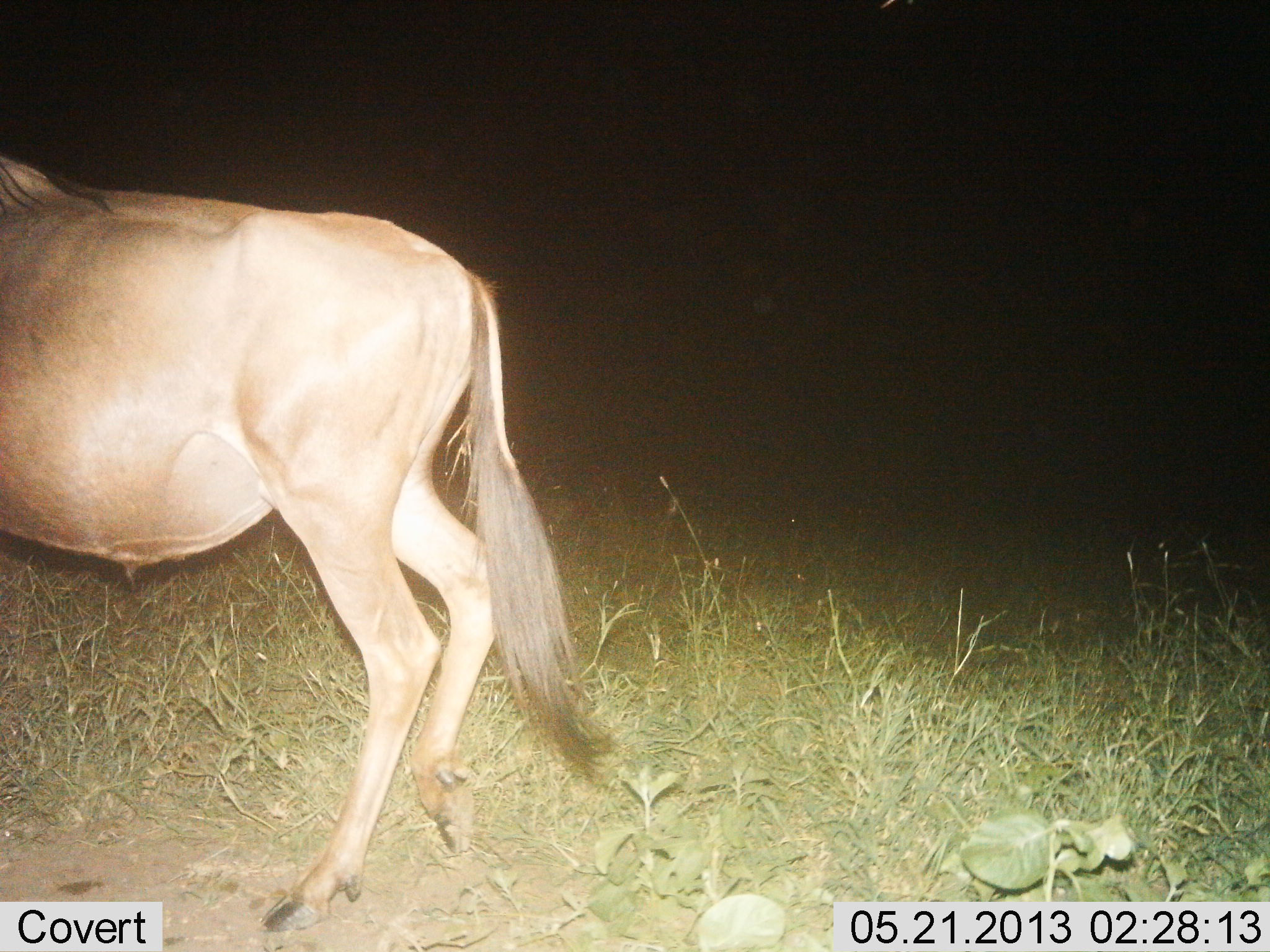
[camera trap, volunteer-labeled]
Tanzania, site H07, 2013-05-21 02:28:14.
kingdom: Animalia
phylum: Chordata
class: Mammalia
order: Artiodactyla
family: Bovidae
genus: Connochaetes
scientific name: Connochaetes taurinus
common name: blue wildebeest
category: wildebeest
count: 1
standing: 30%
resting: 0%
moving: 80%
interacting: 0%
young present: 0%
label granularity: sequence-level